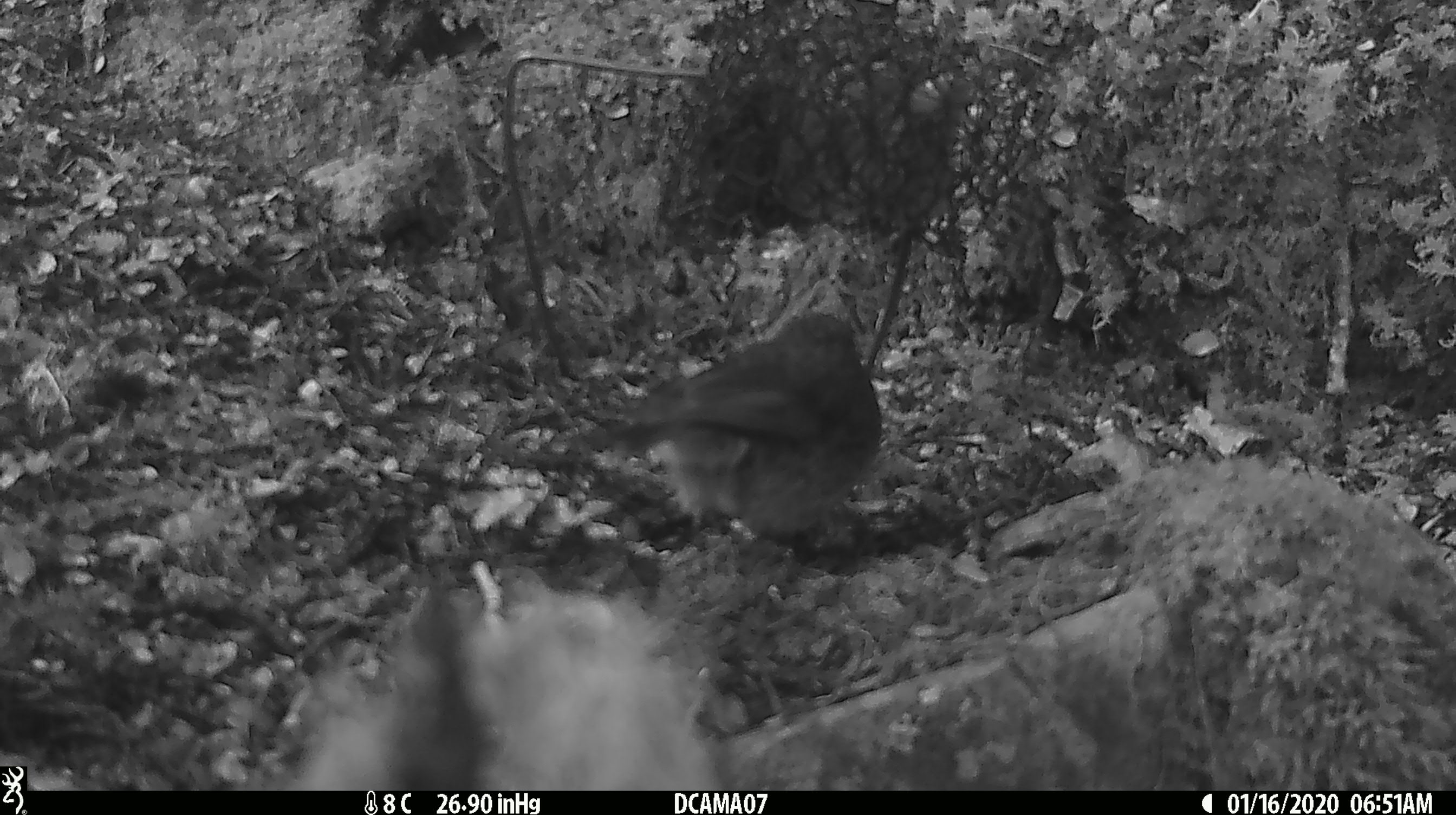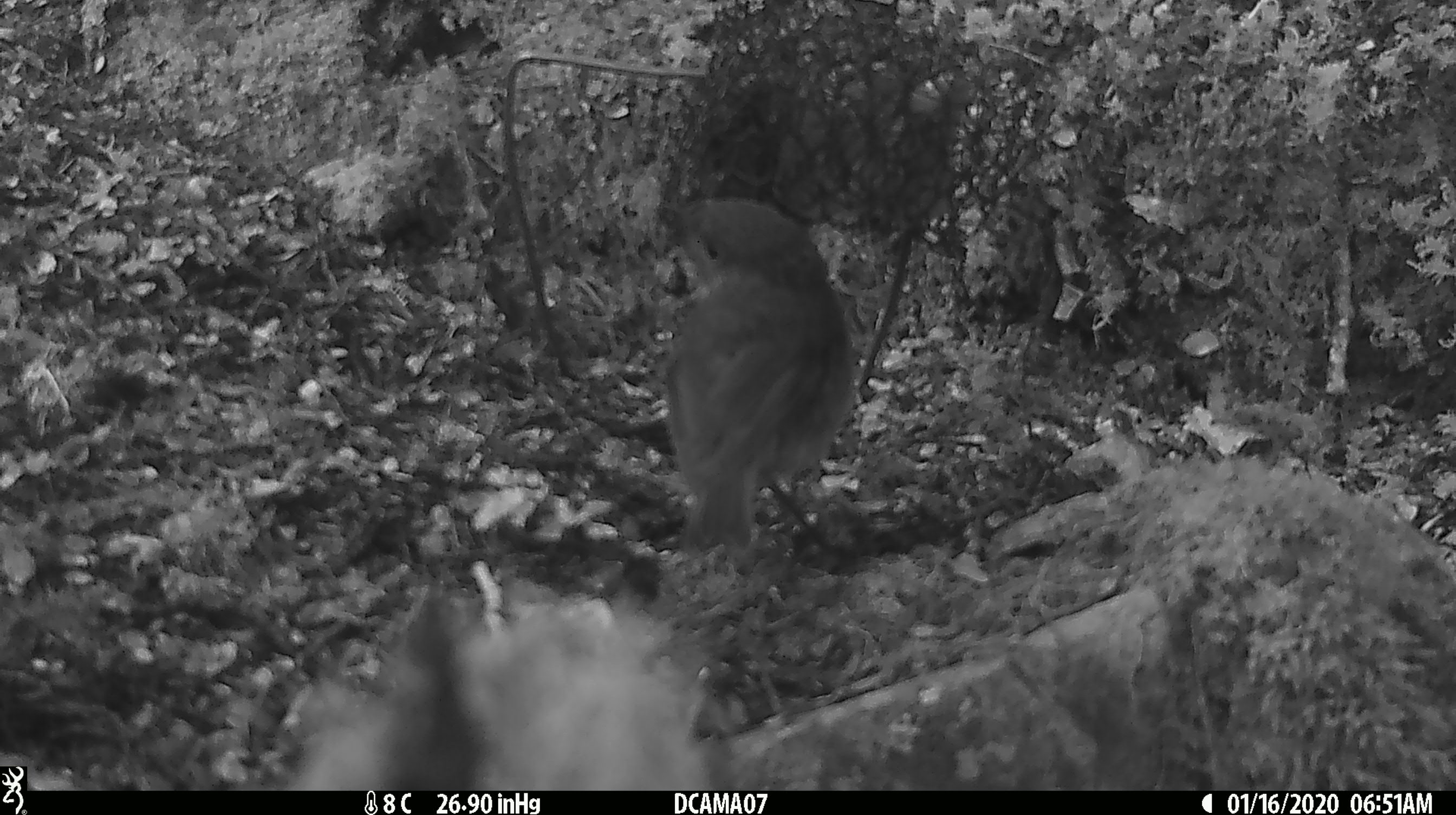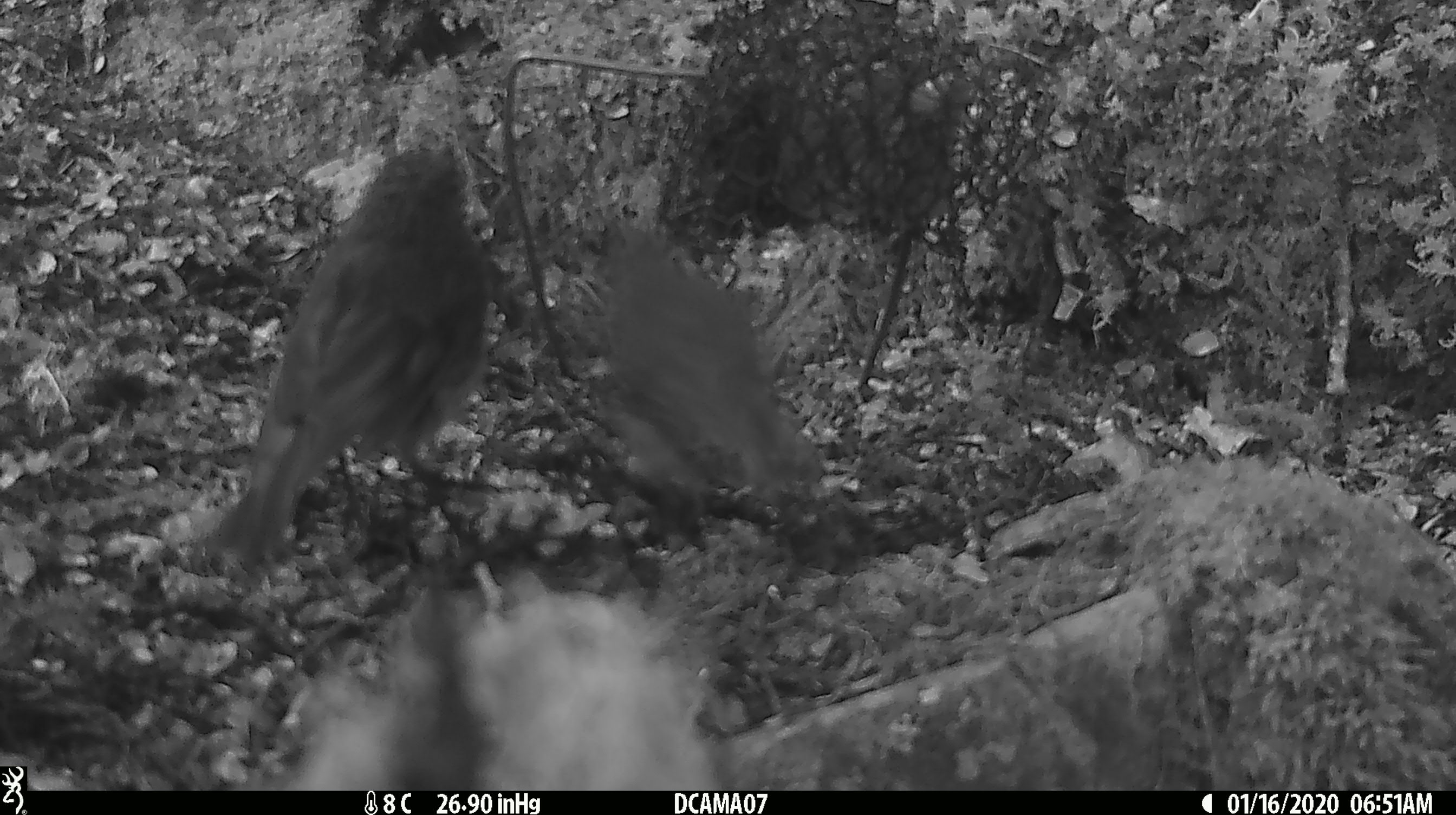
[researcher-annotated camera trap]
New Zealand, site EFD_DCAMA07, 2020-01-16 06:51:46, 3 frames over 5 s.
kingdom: Animalia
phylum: Chordata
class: Aves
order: Passeriformes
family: Petroicidae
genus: Petroica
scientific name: Petroica australis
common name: new zealand robin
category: robin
Robin (new zealand robin) (Petroica australis).